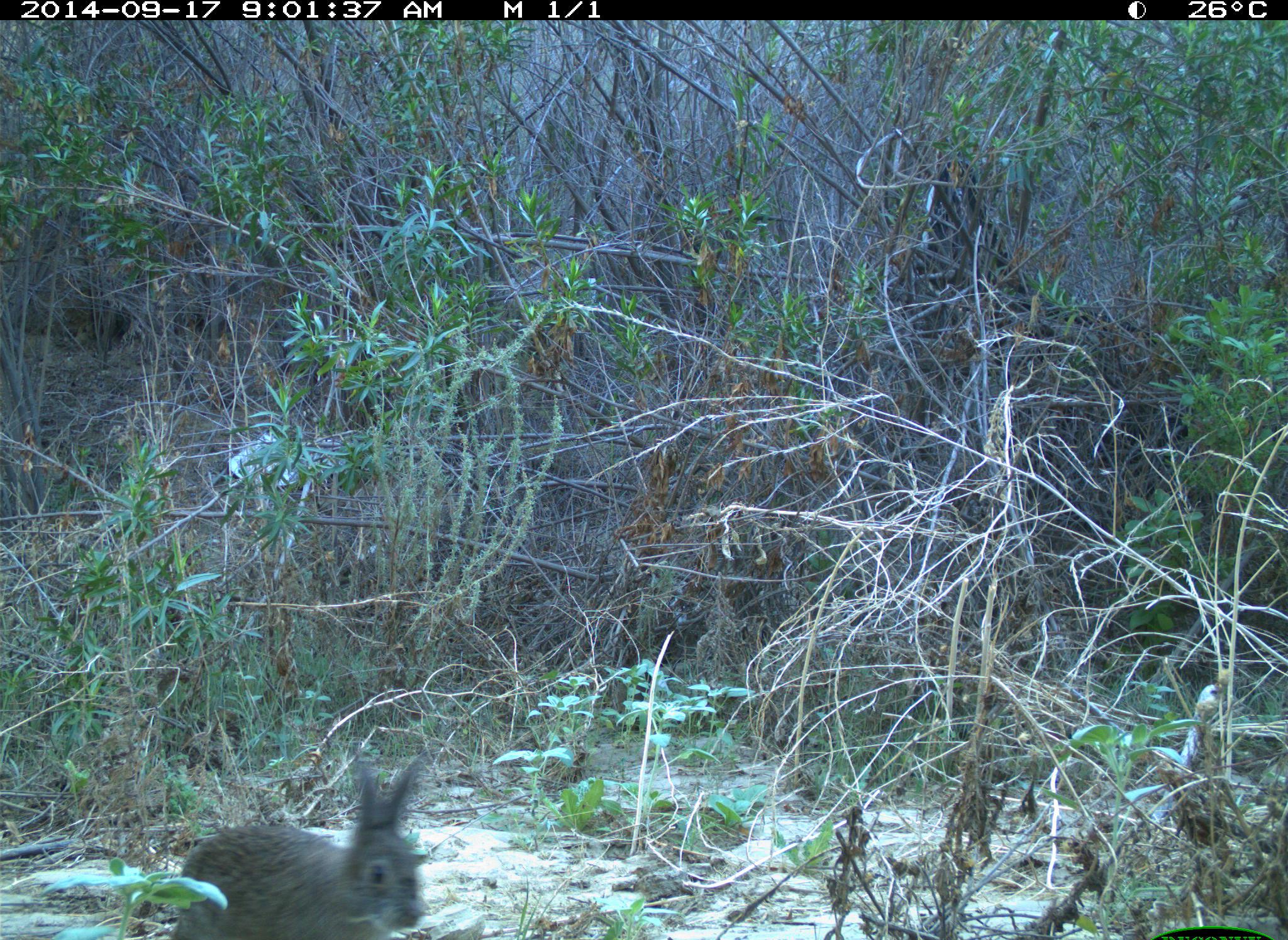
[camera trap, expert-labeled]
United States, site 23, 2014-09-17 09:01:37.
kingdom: Animalia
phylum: Chordata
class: Mammalia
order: Lagomorpha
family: Leporidae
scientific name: Leporidae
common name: rabbits and hares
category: rabbit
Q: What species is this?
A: Rabbit (rabbits and hares) (Leporidae).